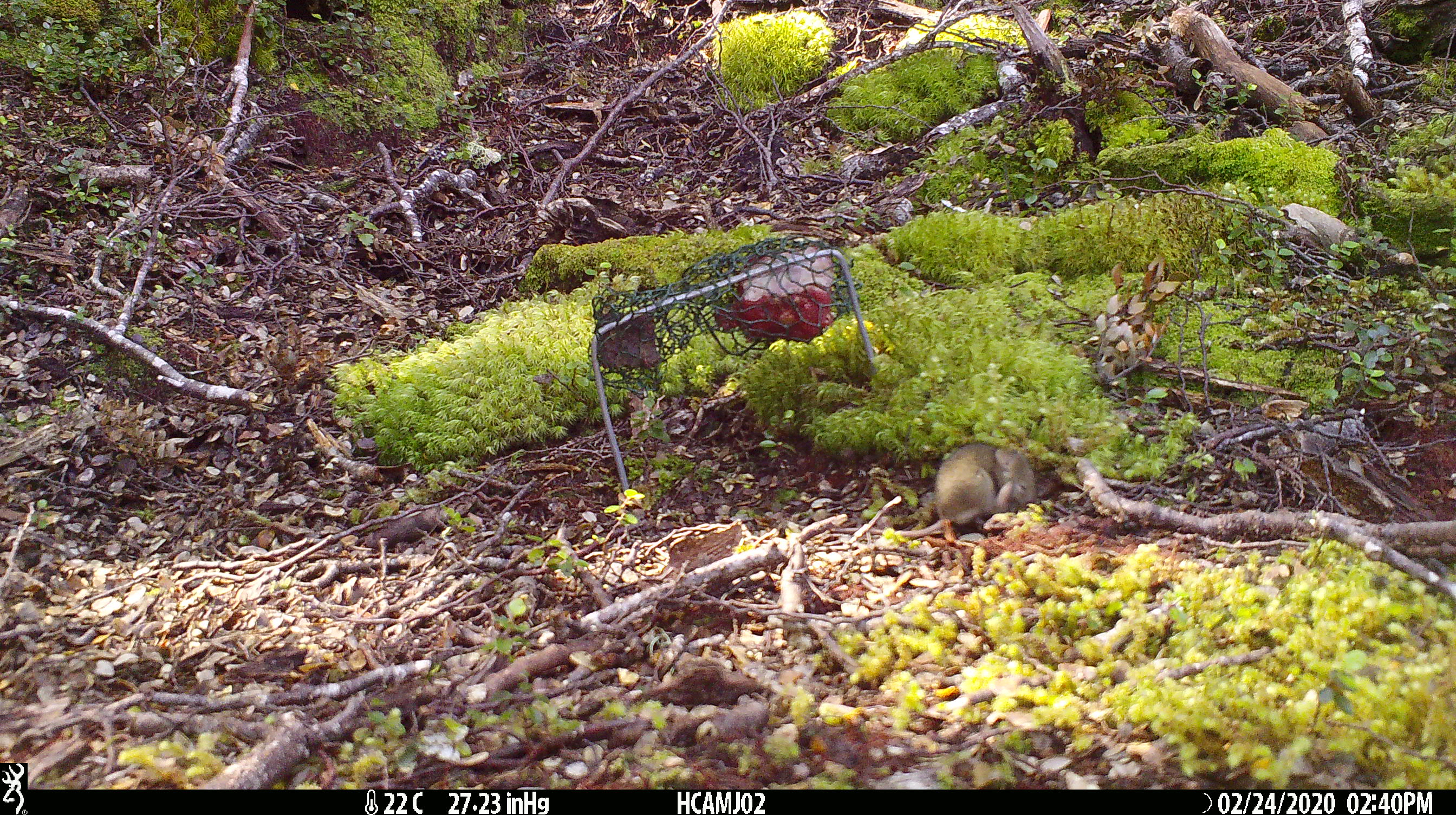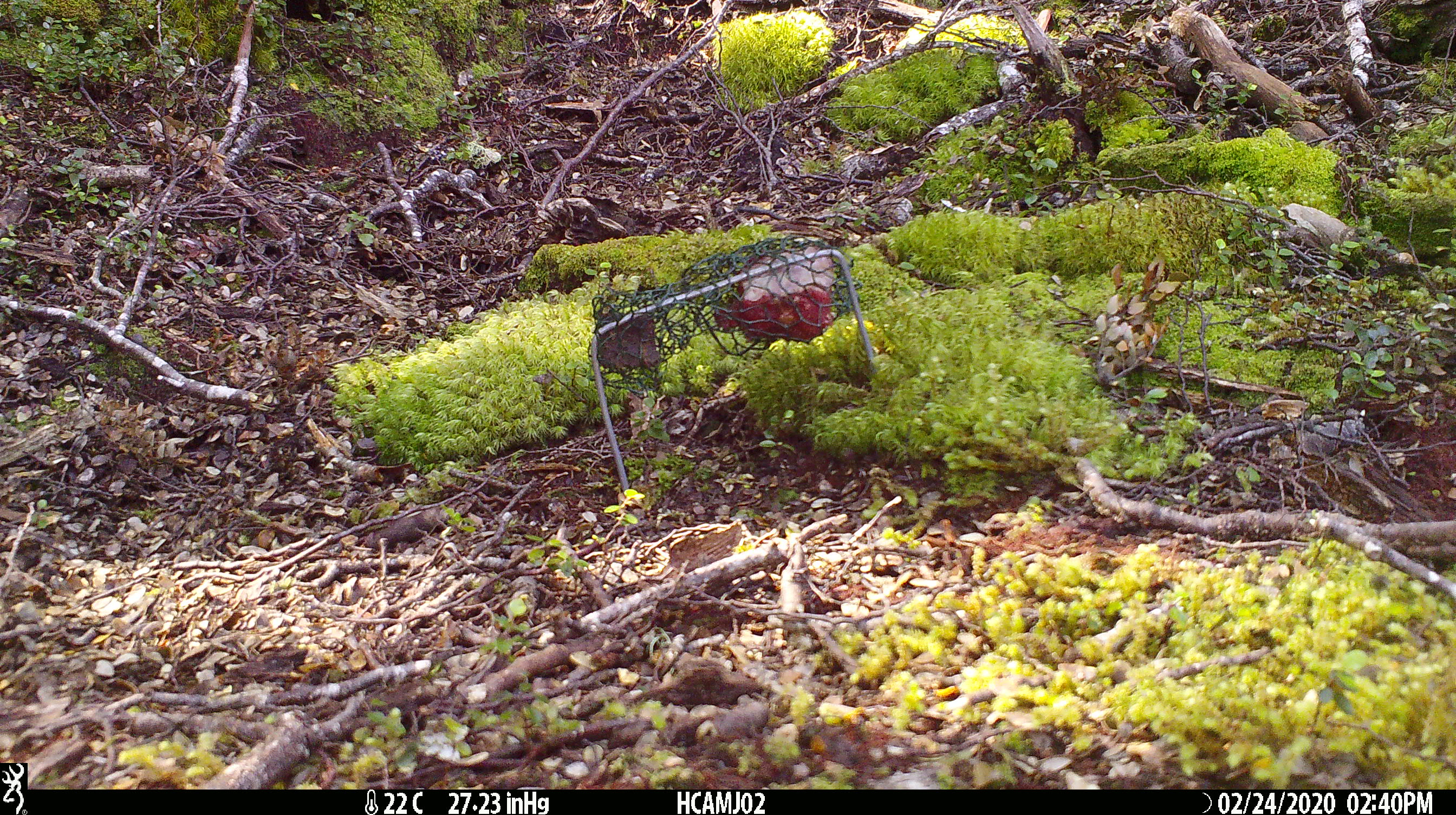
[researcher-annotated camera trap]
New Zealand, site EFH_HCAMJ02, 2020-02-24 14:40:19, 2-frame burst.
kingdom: Animalia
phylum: Chordata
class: Mammalia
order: Rodentia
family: Muridae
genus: Mus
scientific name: Mus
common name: mouse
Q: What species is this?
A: Mouse (Mus).